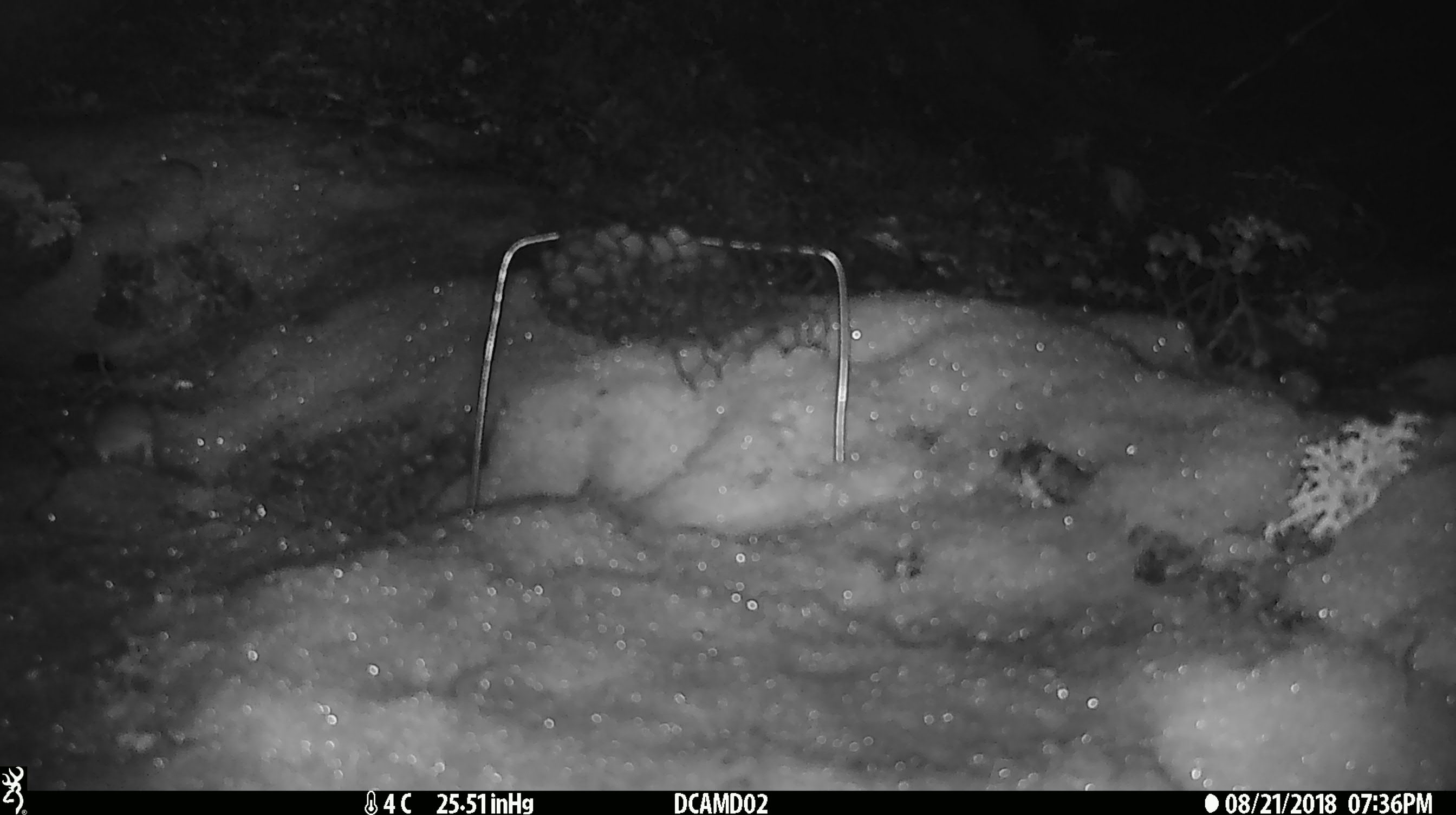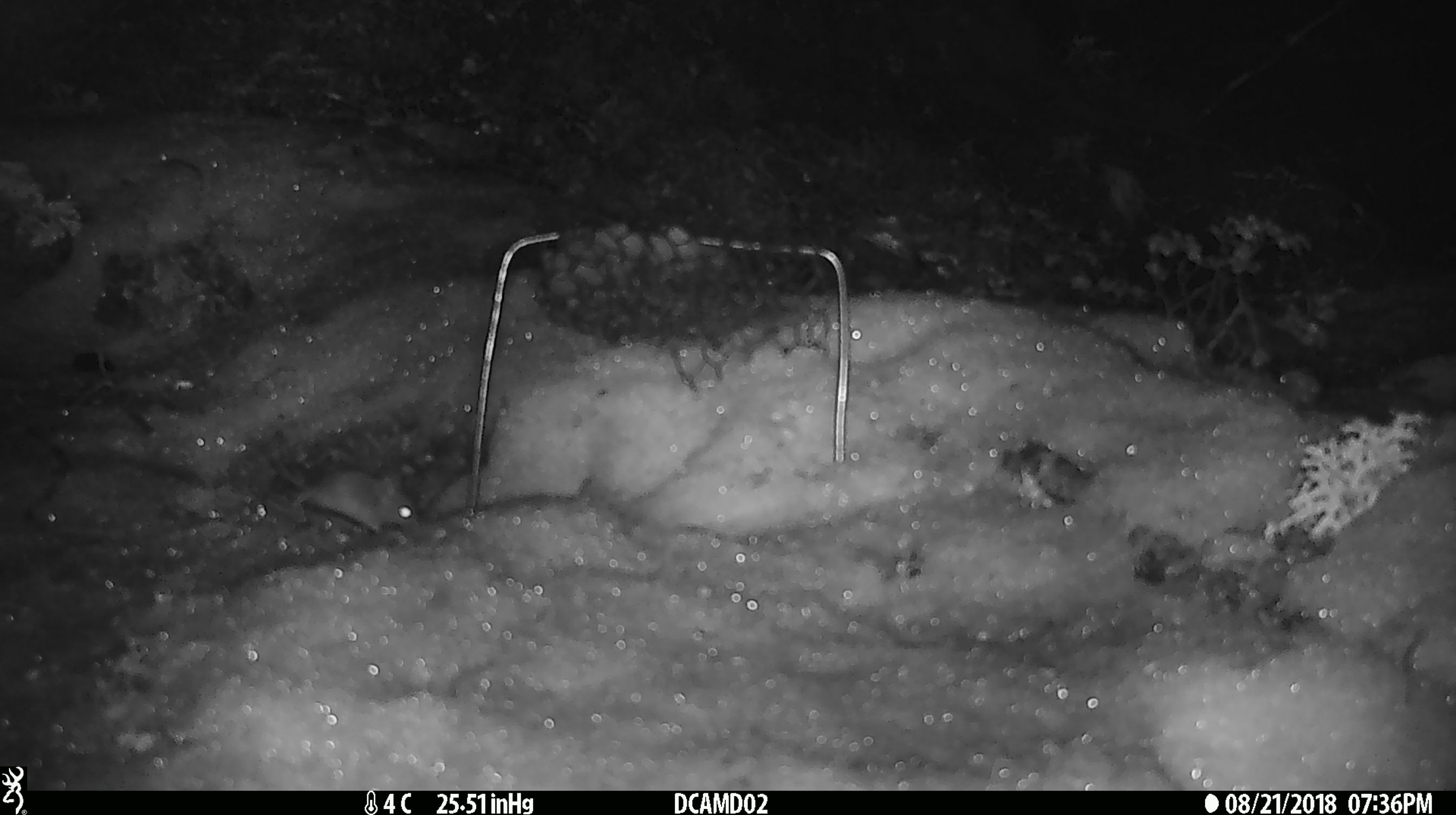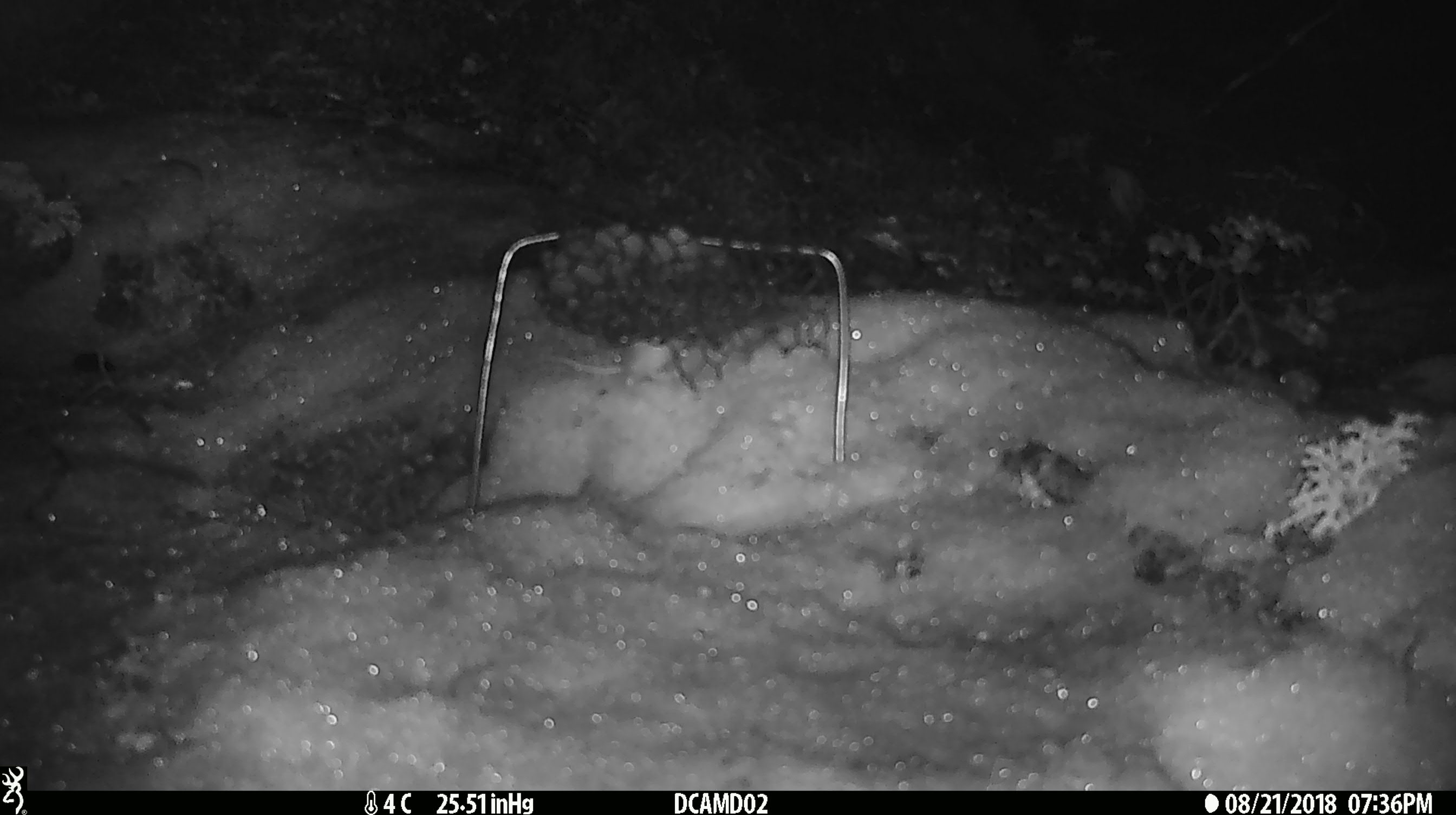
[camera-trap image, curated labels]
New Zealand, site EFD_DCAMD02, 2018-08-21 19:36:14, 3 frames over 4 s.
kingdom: Animalia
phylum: Chordata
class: Mammalia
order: Rodentia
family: Muridae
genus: Mus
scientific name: Mus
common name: mouse